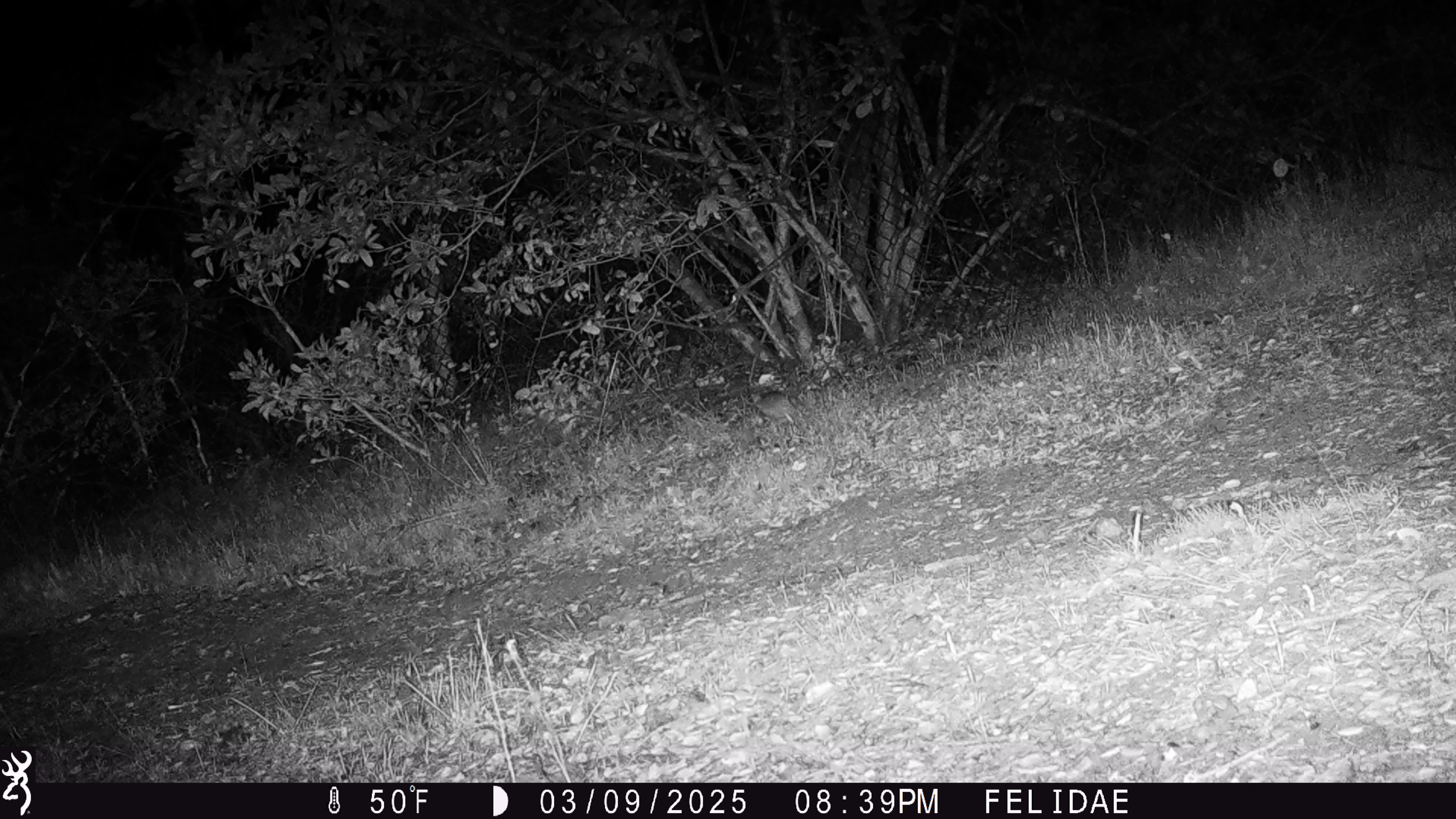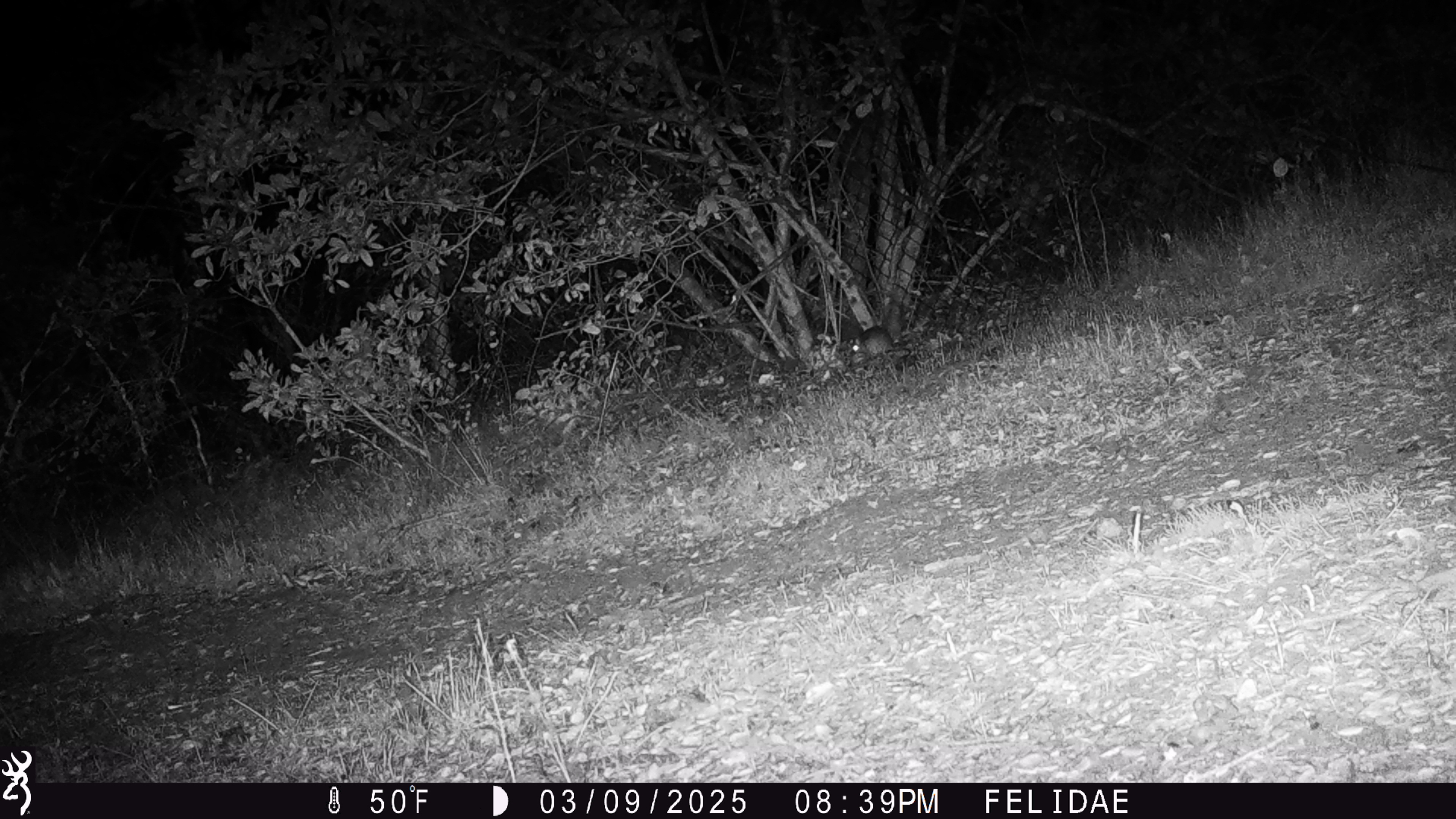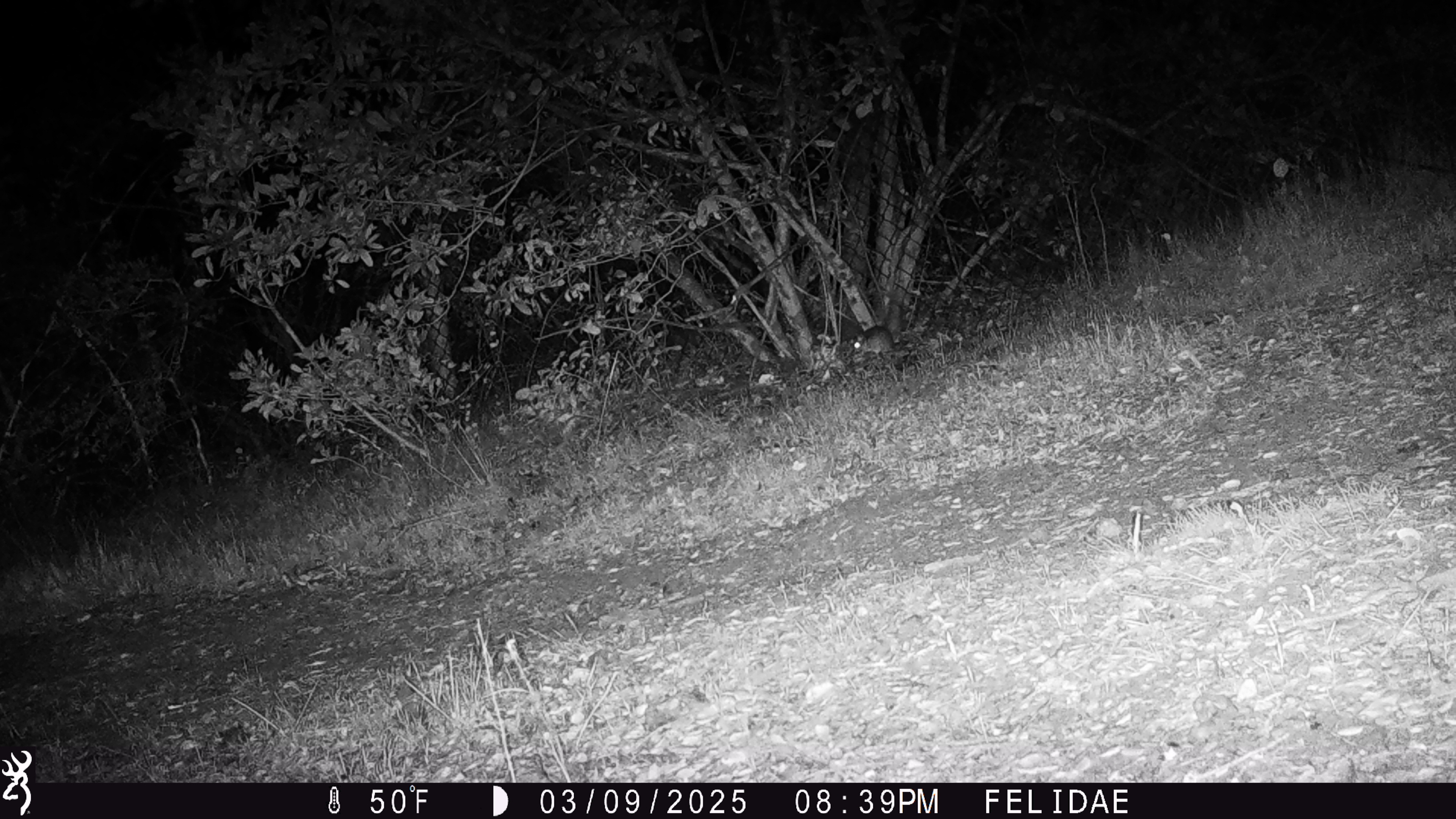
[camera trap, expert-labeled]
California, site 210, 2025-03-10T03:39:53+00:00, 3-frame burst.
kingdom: Animalia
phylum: Chordata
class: Mammalia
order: Rodentia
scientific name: Rodentia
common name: mouse or rat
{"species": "mouse or rat (Rodentia)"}